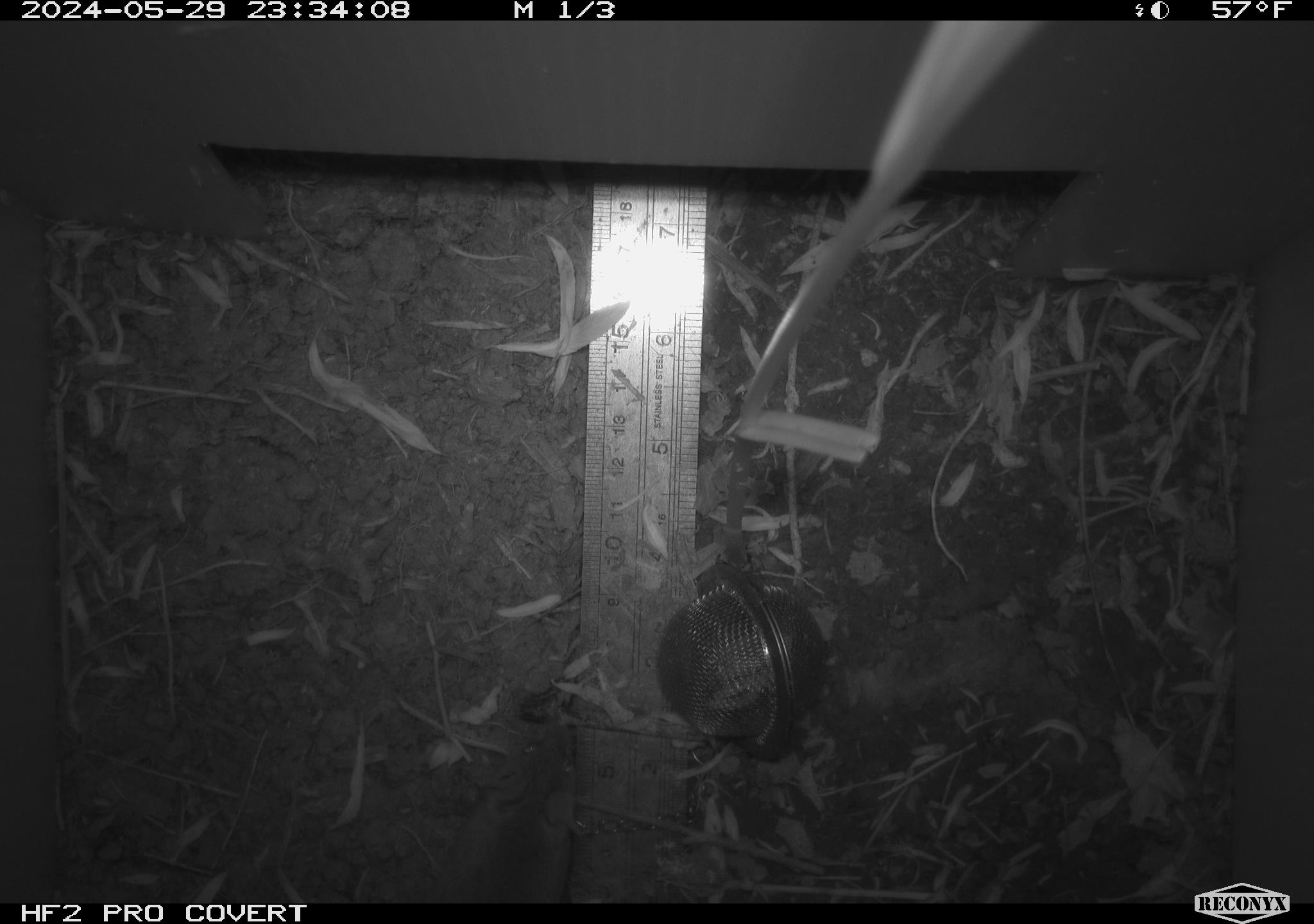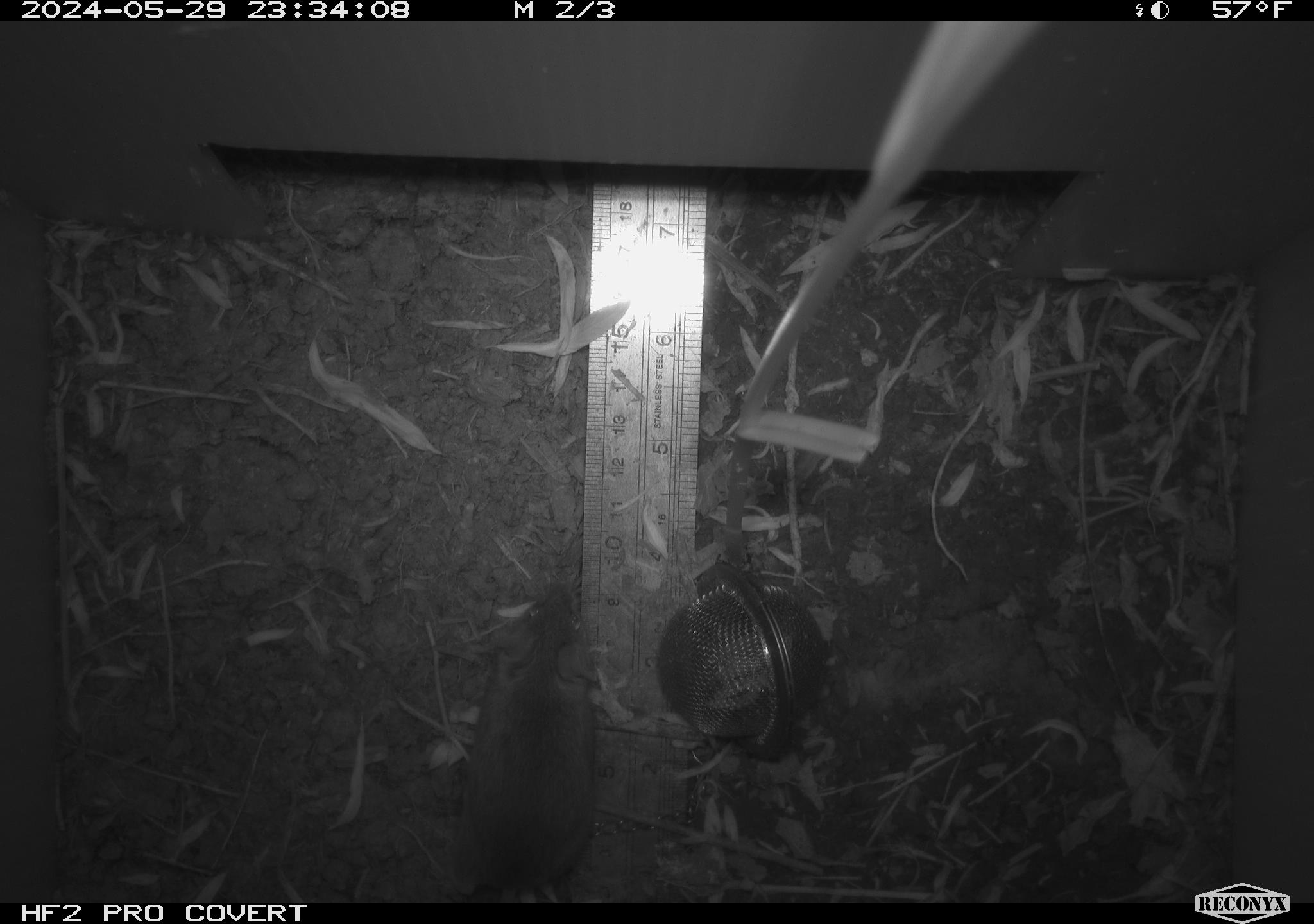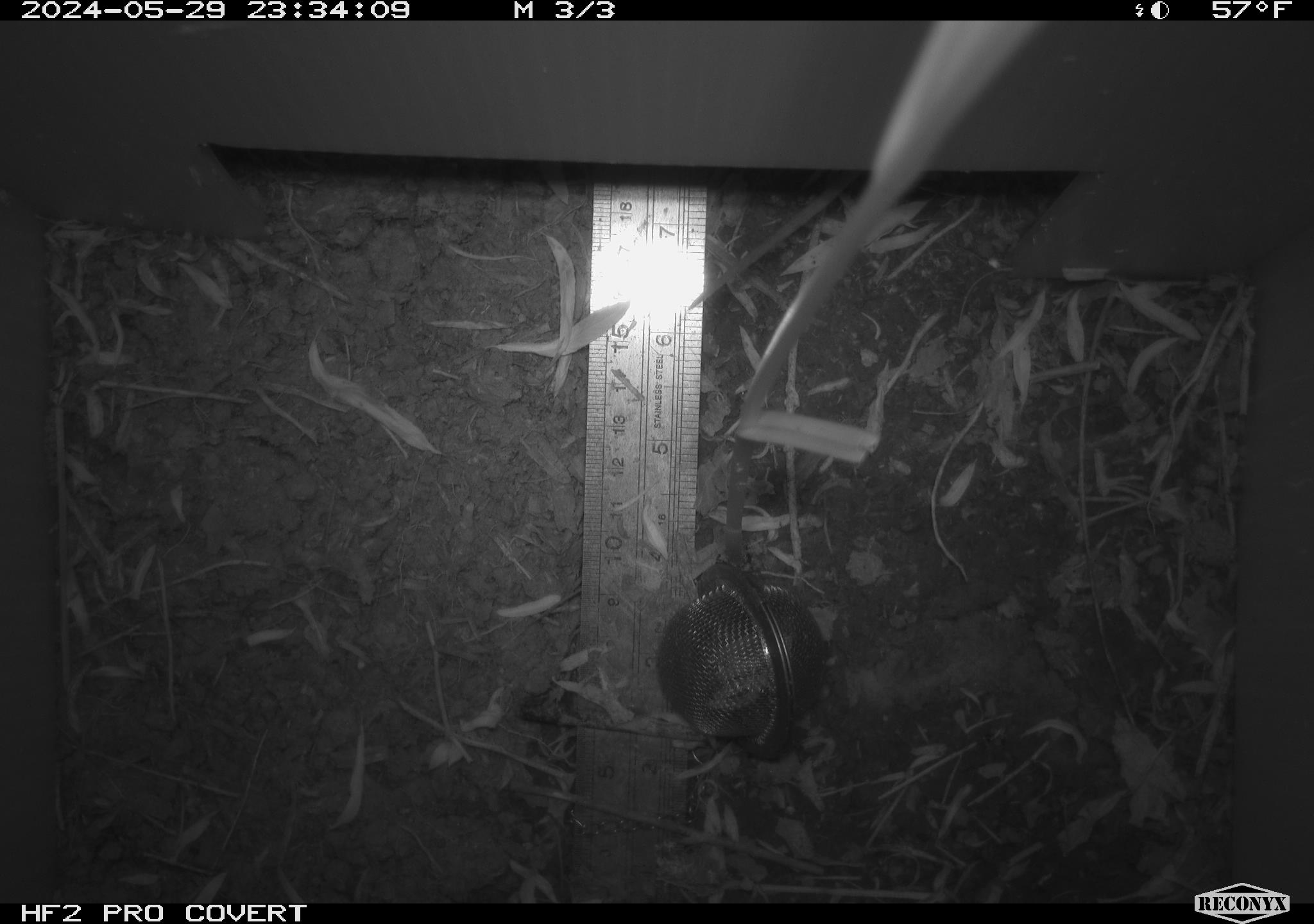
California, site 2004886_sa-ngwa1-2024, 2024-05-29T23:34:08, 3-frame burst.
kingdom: Animalia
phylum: Chordata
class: Mammalia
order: Rodentia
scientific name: Rodentia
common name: mouse species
Mouse species (Rodentia).